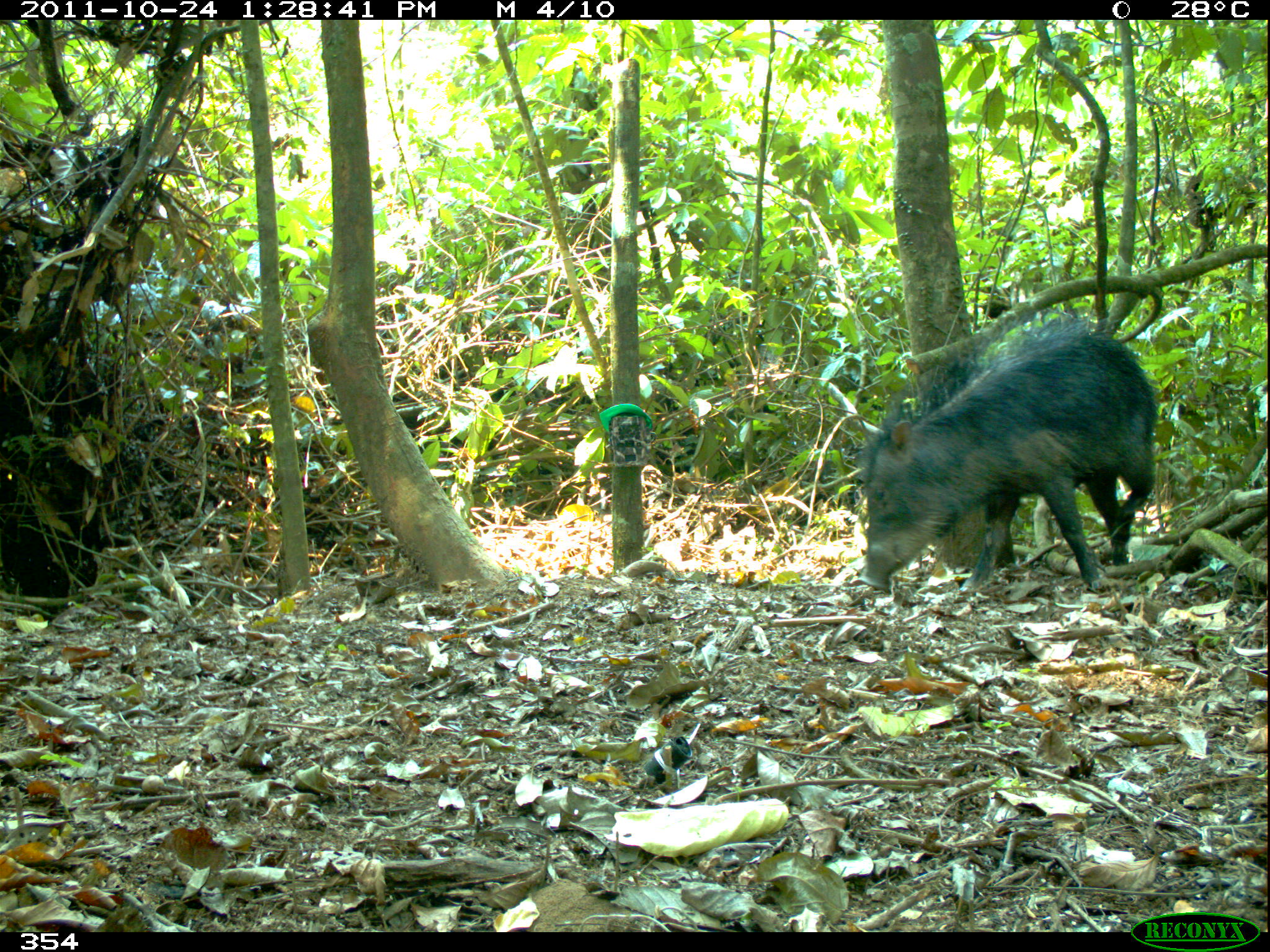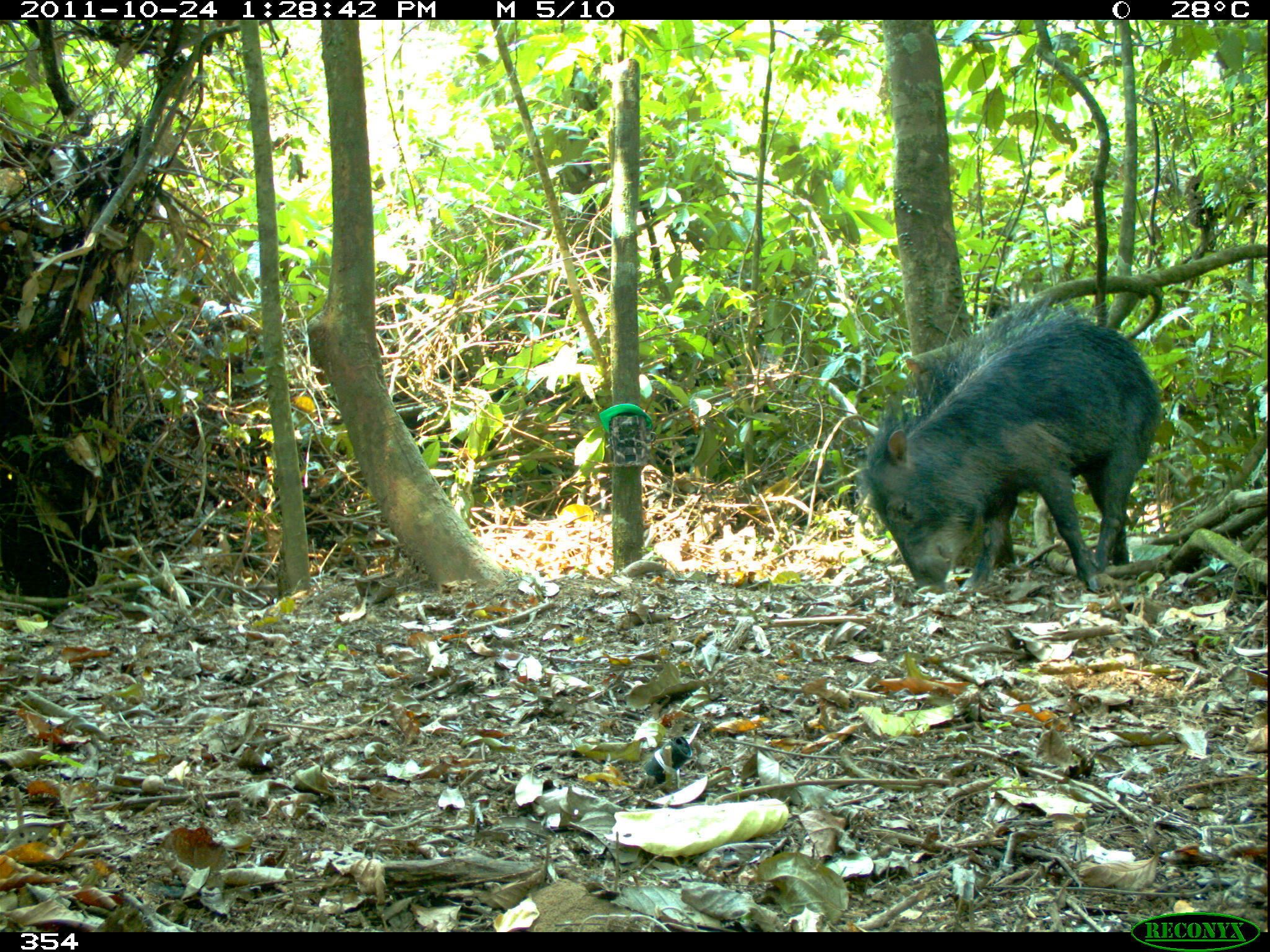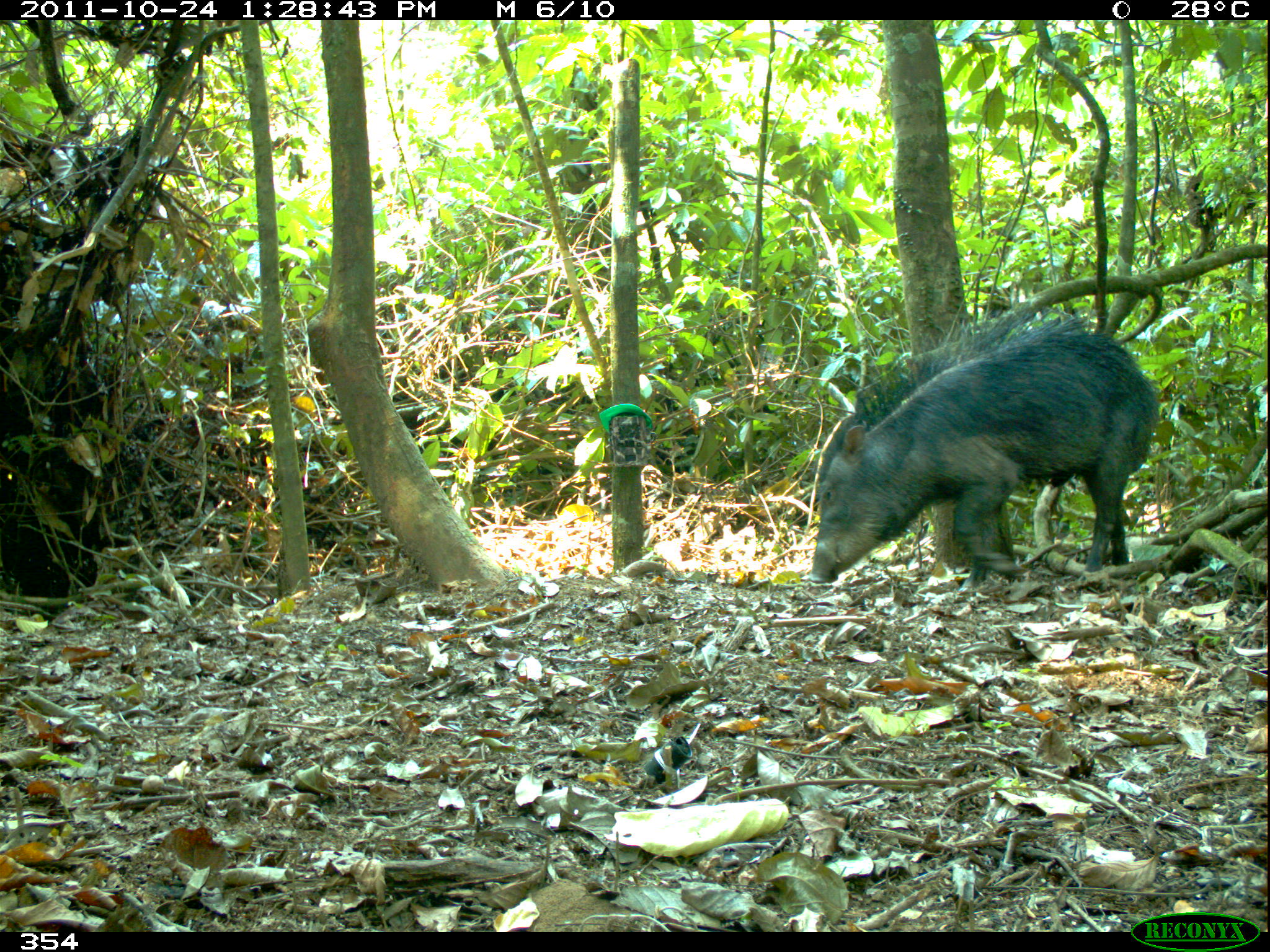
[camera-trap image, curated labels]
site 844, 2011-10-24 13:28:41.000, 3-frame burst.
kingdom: Animalia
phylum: Chordata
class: Mammalia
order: Artiodactyla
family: Tayassuidae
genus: Tayassu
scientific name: Tayassu pecari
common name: white-lipped peccary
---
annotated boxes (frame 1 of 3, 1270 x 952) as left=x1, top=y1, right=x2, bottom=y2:
tayassu pecari: left=856, top=308, right=1157, bottom=595